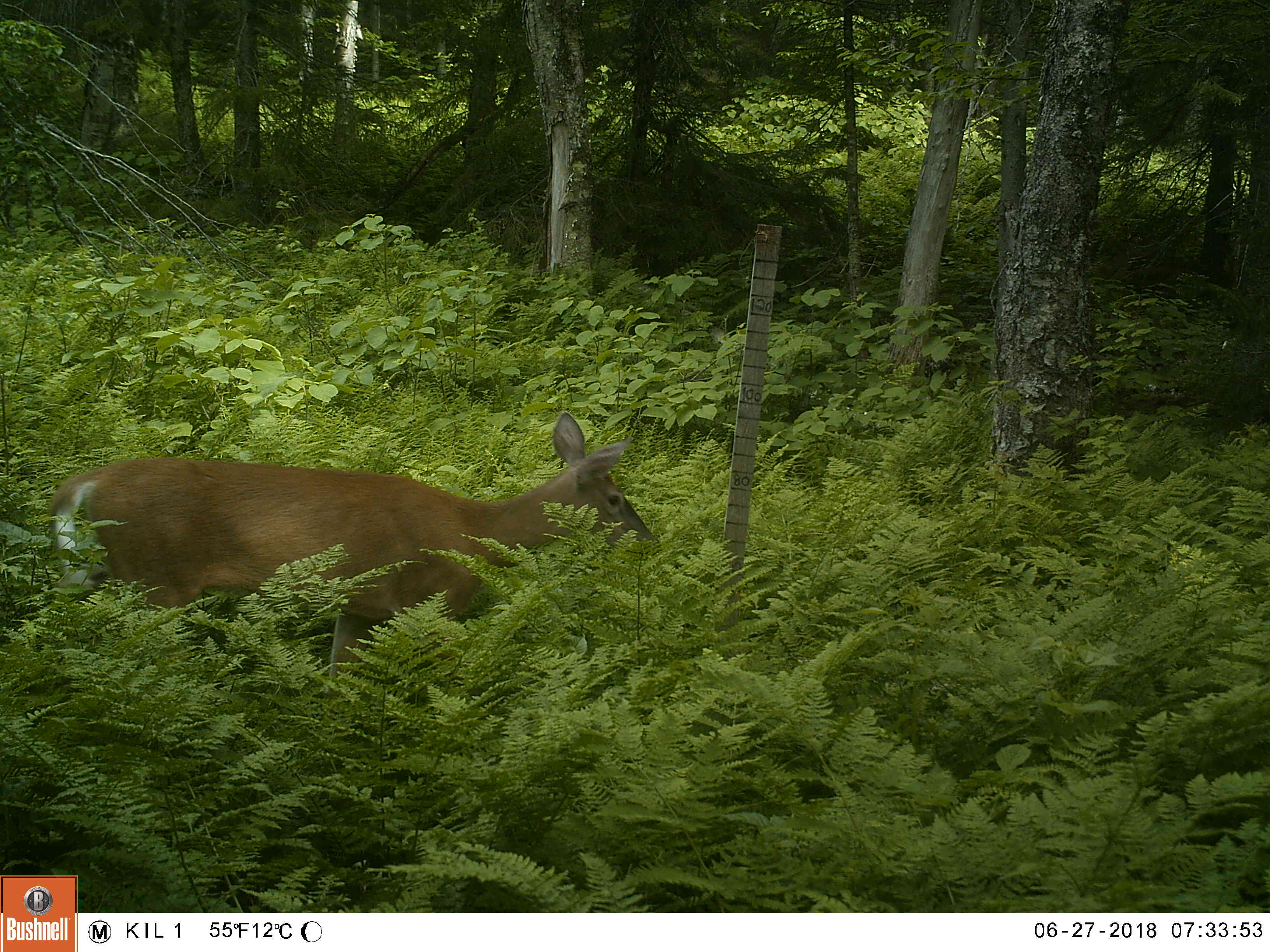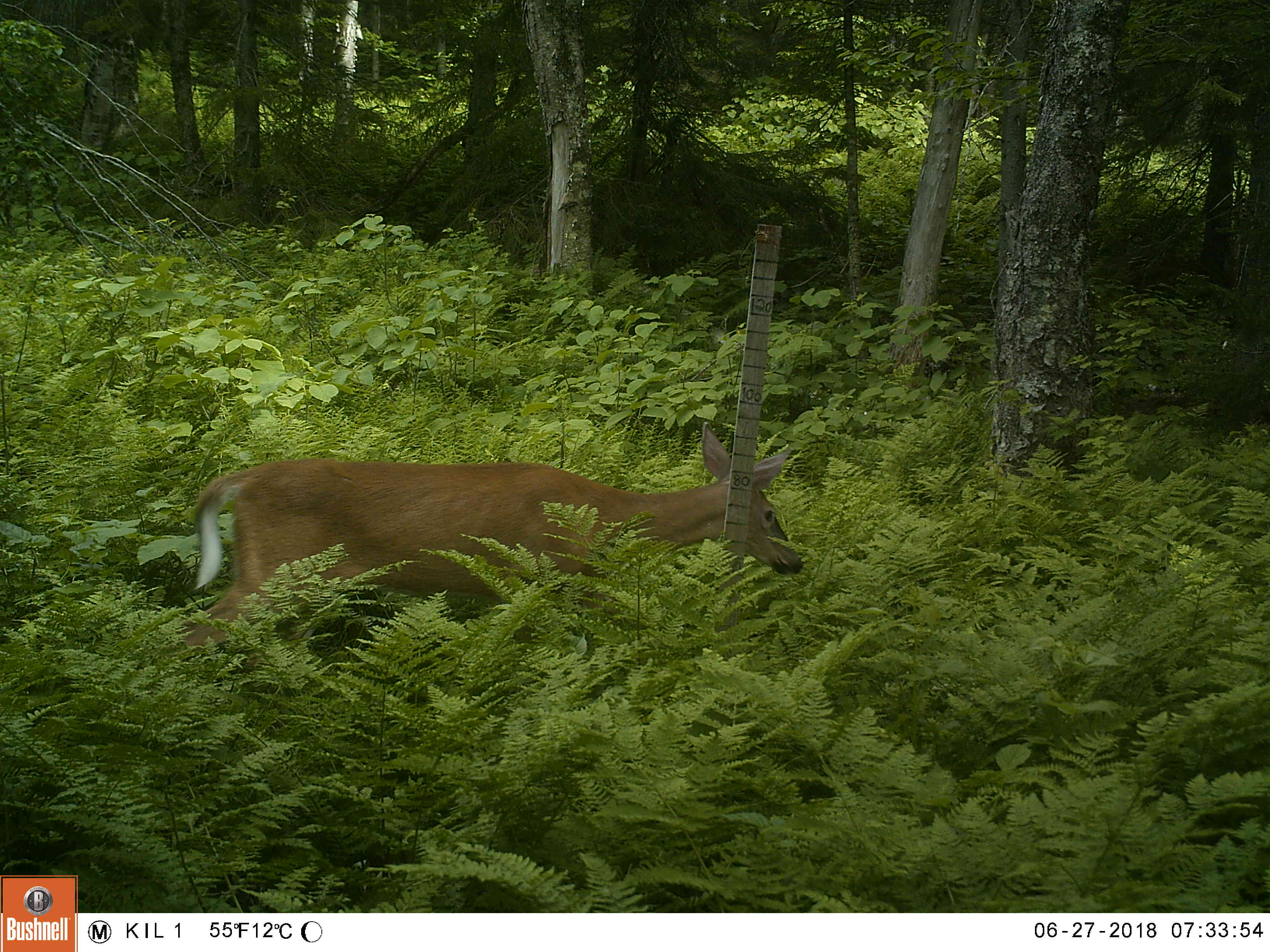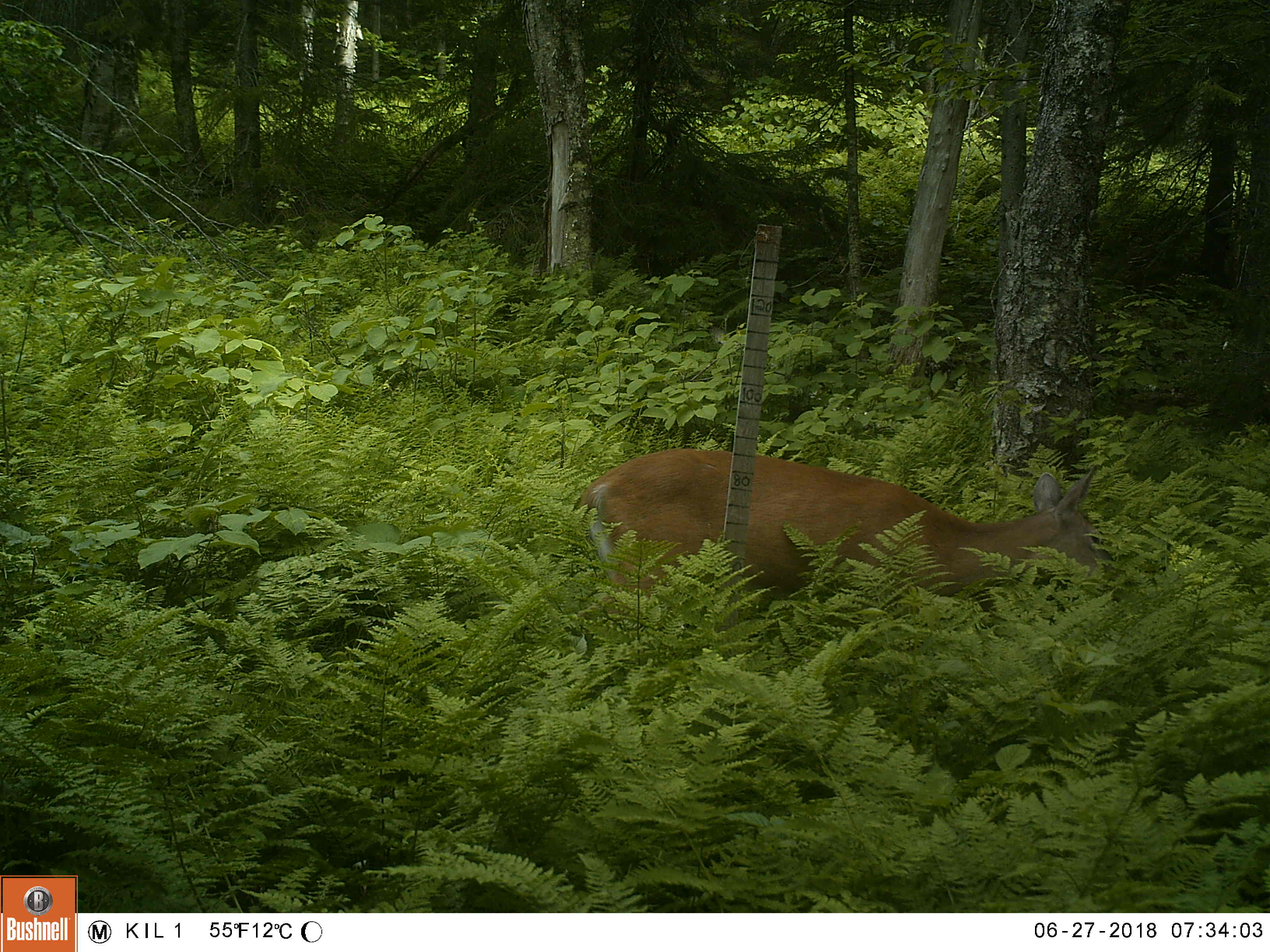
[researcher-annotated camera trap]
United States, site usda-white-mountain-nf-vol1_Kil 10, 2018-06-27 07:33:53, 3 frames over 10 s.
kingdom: Animalia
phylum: Chordata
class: Mammalia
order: Artiodactyla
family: Cervidae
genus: Odocoileus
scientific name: Odocoileus virginianus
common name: white-tailed deer